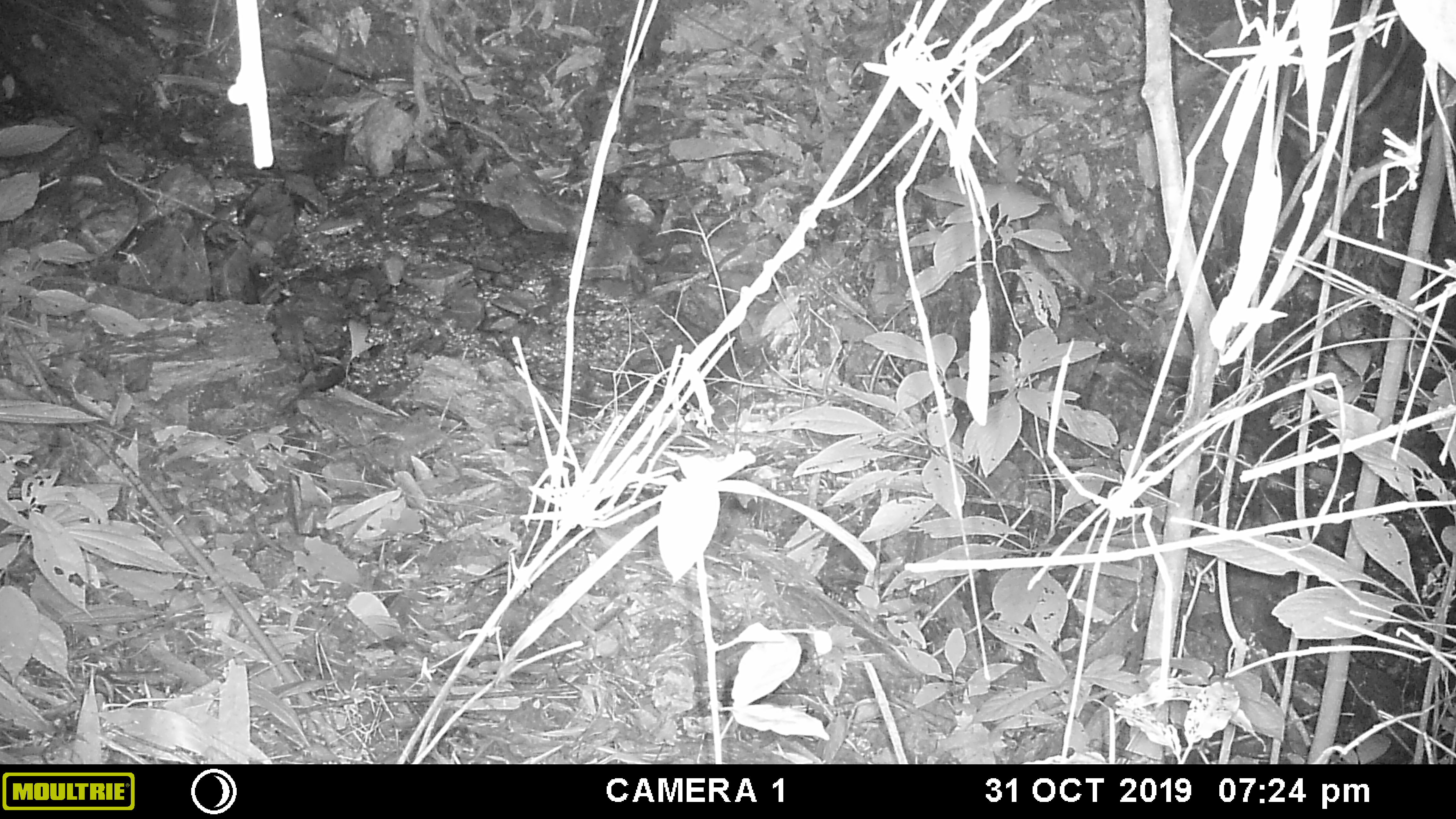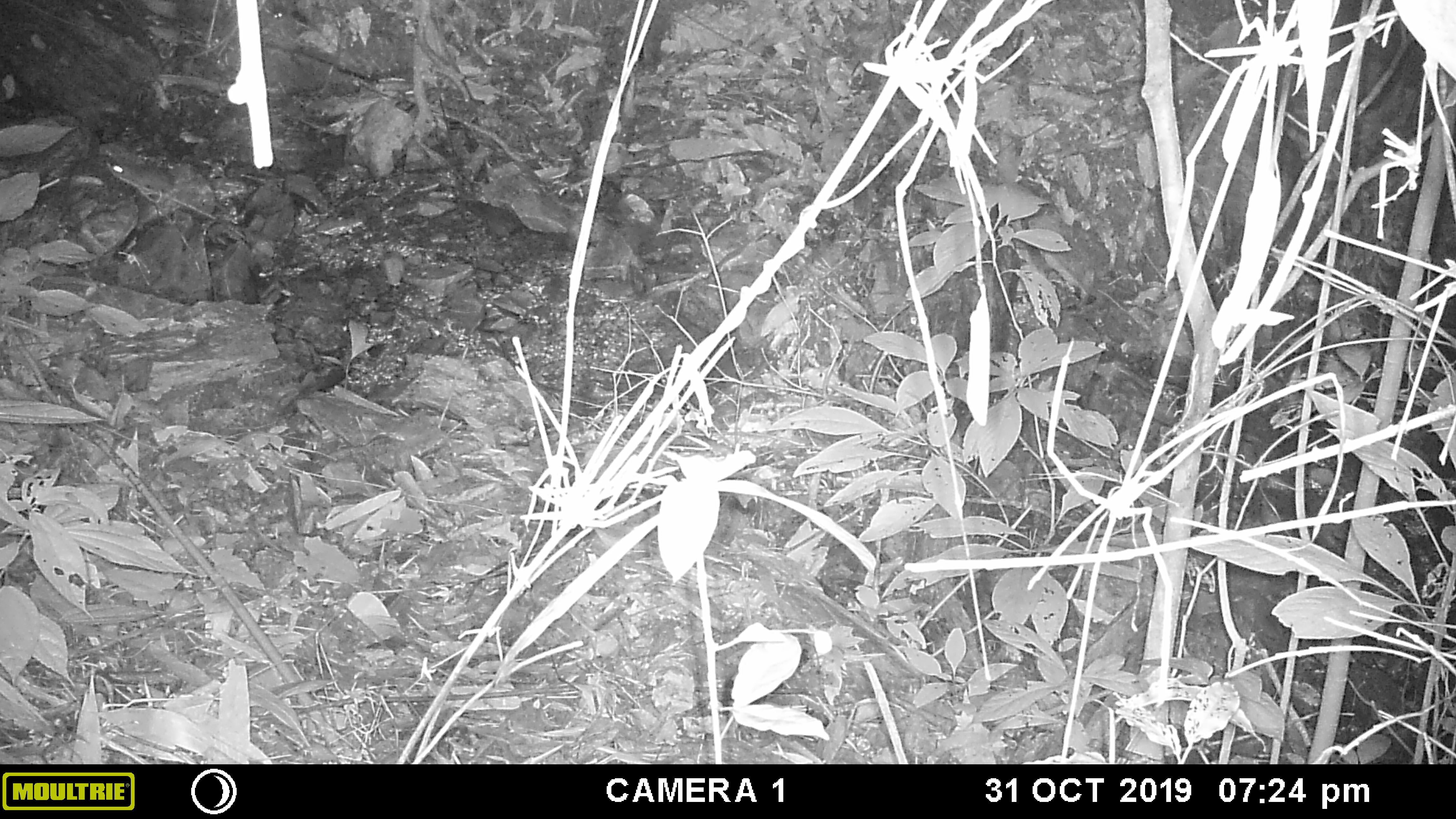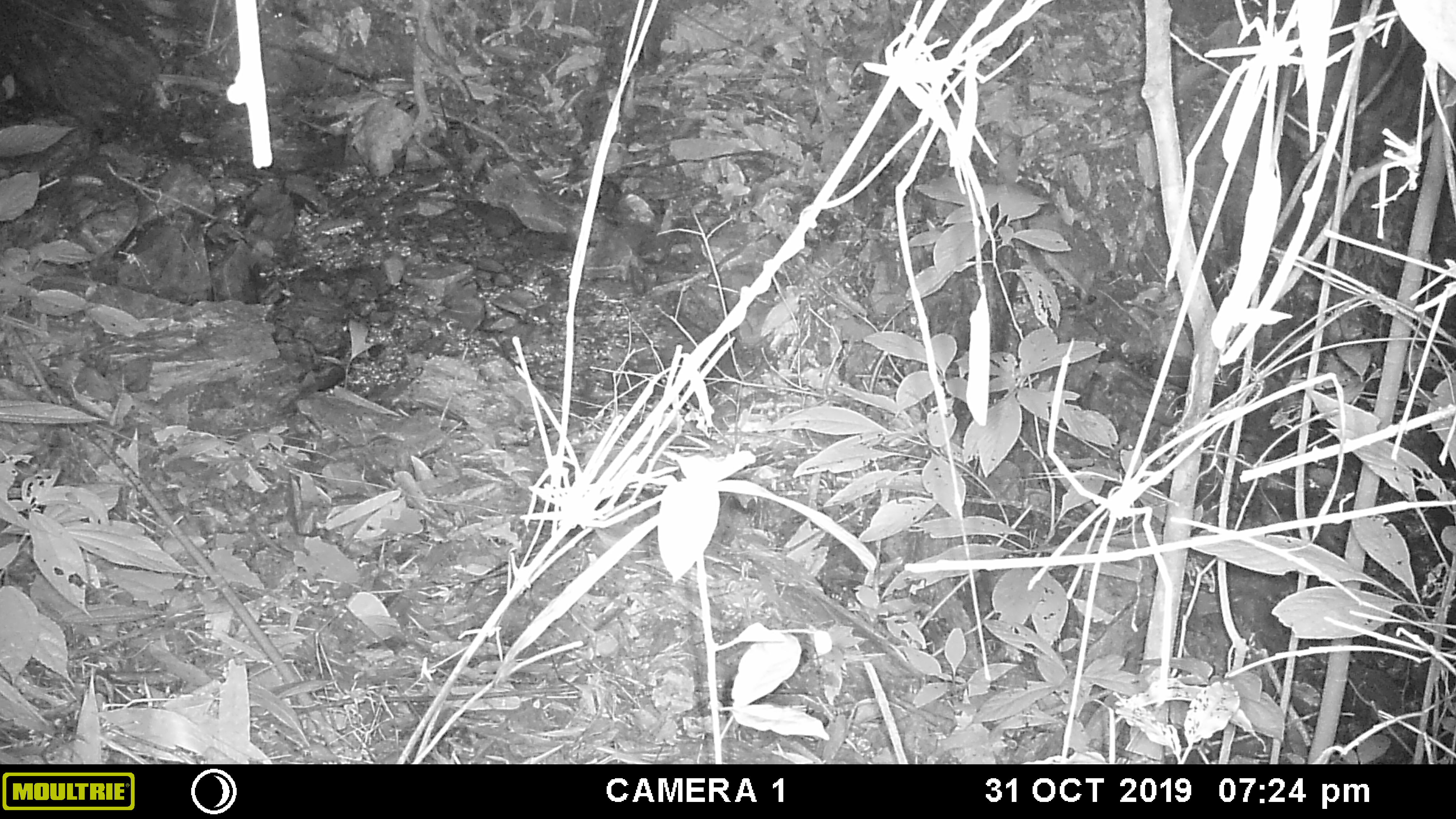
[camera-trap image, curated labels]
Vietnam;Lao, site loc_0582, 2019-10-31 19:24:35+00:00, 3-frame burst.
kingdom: Animalia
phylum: Chordata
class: Mammalia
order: Rodentia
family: Muridae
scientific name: Muridae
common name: old-world mice and rats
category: unidentified murid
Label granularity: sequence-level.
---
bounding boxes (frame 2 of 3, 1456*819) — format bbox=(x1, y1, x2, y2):
unidentified murid: bbox=(102, 157, 177, 193)